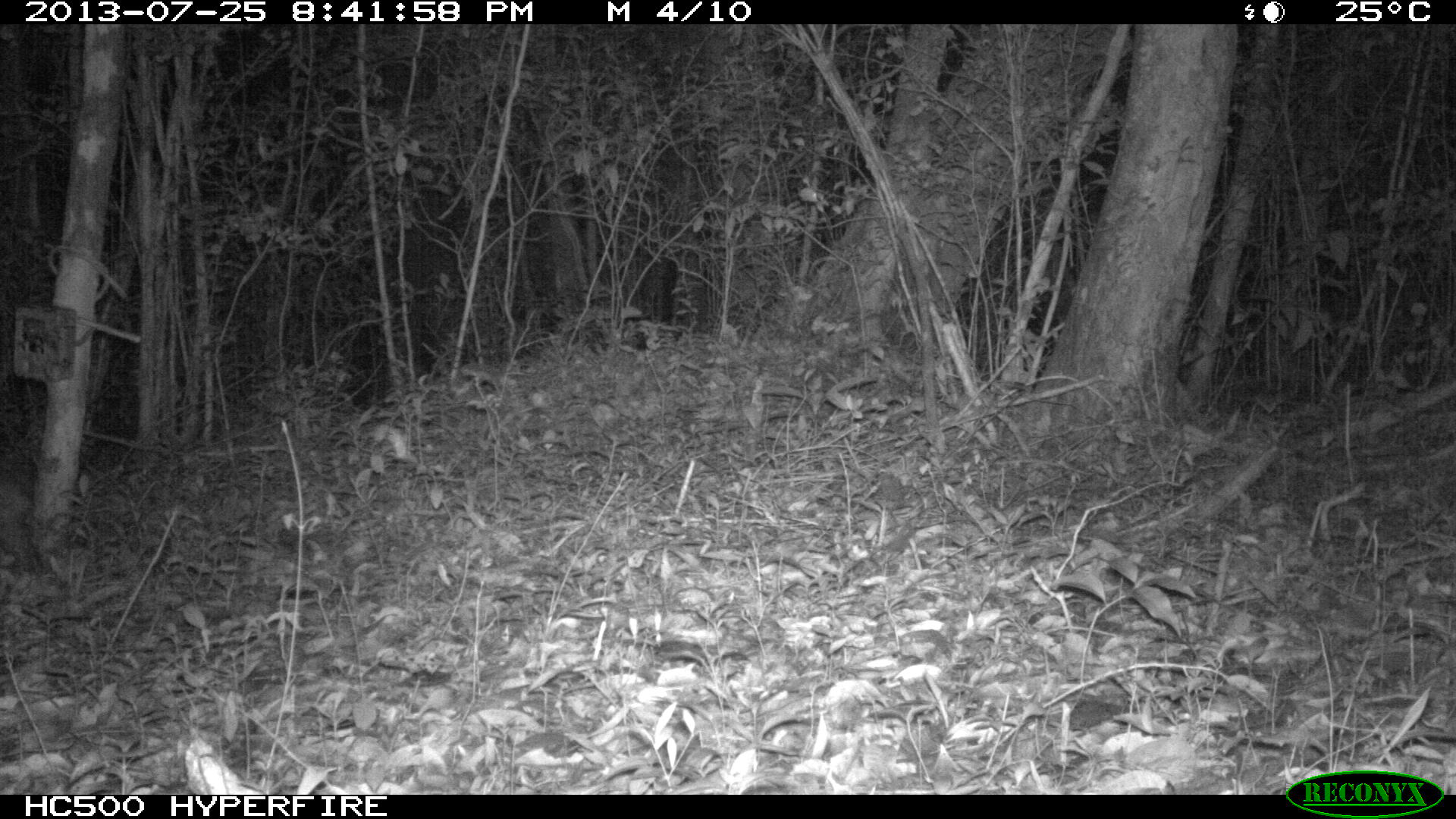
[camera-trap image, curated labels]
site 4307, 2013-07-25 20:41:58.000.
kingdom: Animalia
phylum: Chordata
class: Mammalia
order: Rodentia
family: Cuniculidae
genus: Cuniculus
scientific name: Cuniculus paca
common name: lowland paca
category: agouti paca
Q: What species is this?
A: Agouti paca (lowland paca) (Cuniculus paca).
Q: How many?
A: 1.